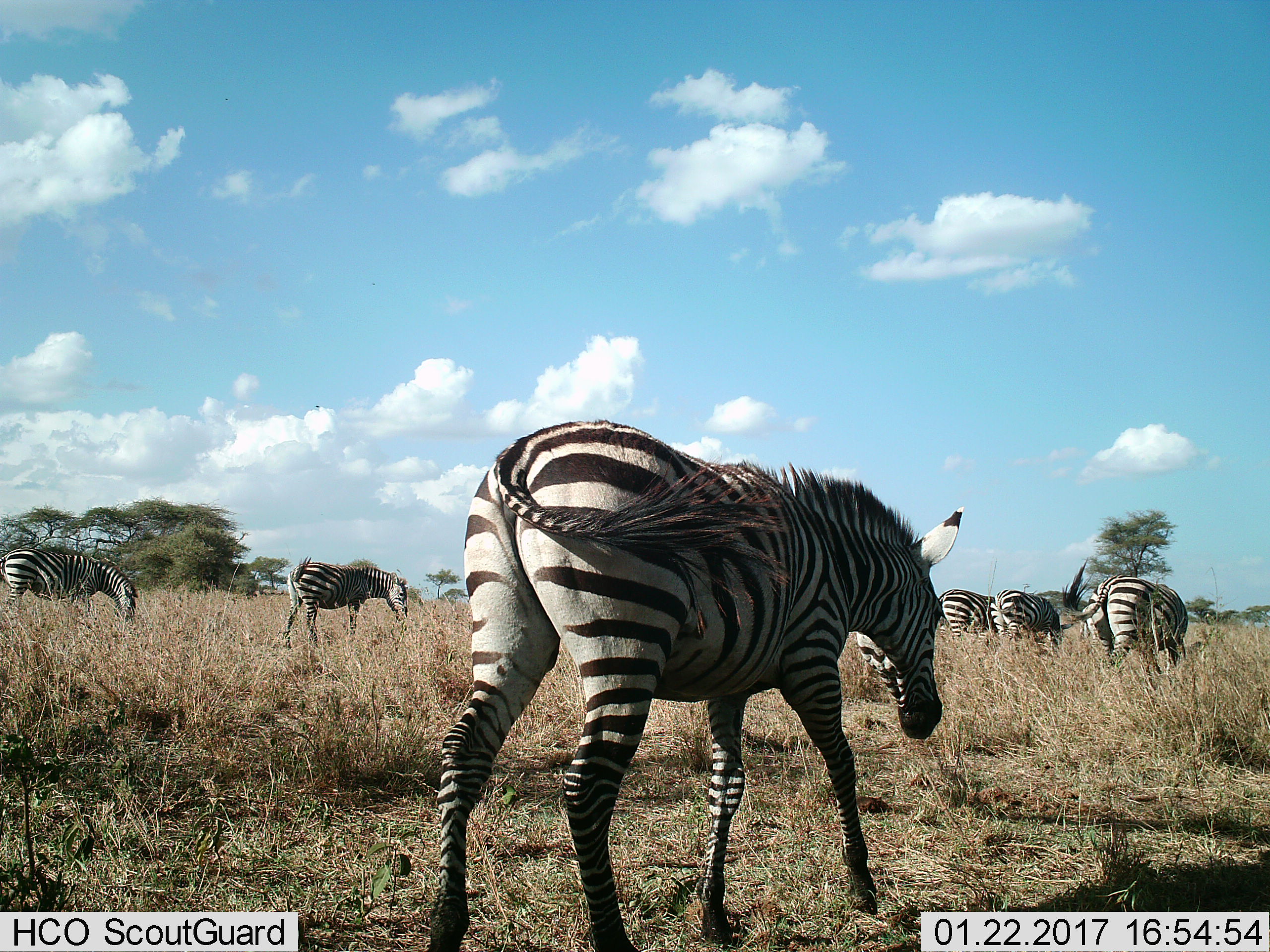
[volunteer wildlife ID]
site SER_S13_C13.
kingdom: Animalia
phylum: Chordata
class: Mammalia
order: Perissodactyla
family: Equidae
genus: Equus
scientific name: Equus quagga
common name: plains zebra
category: zebraplains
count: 6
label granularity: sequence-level